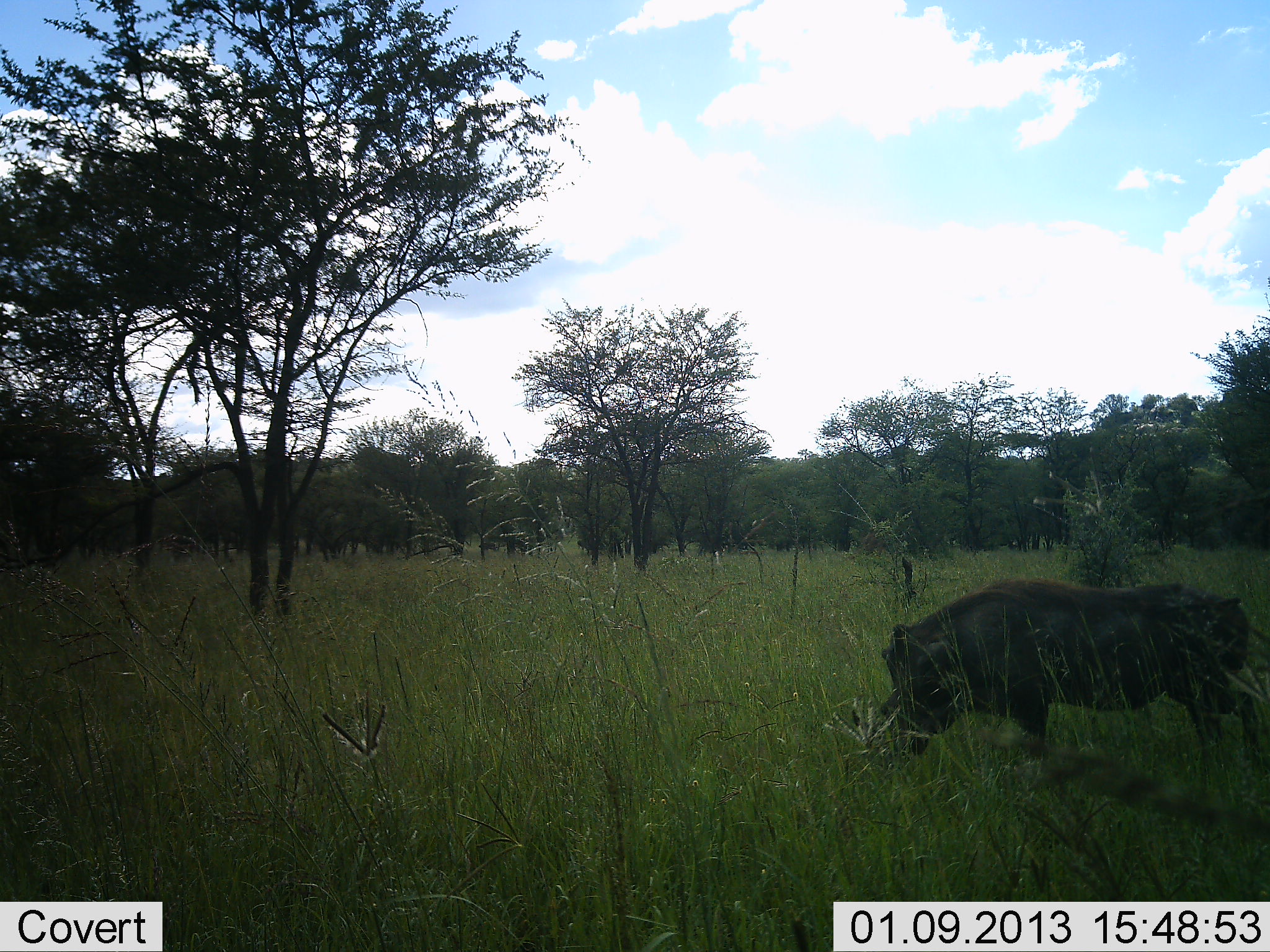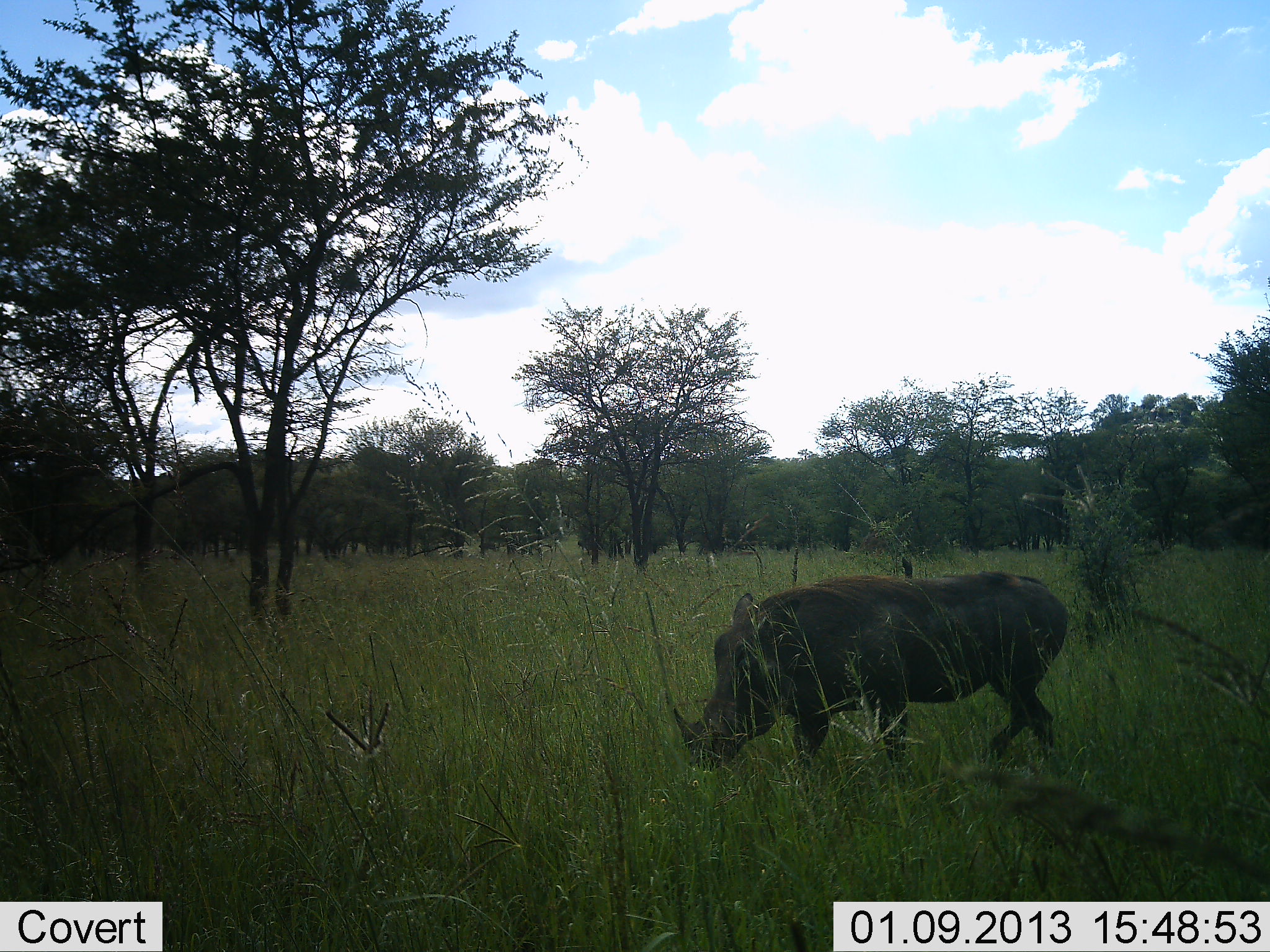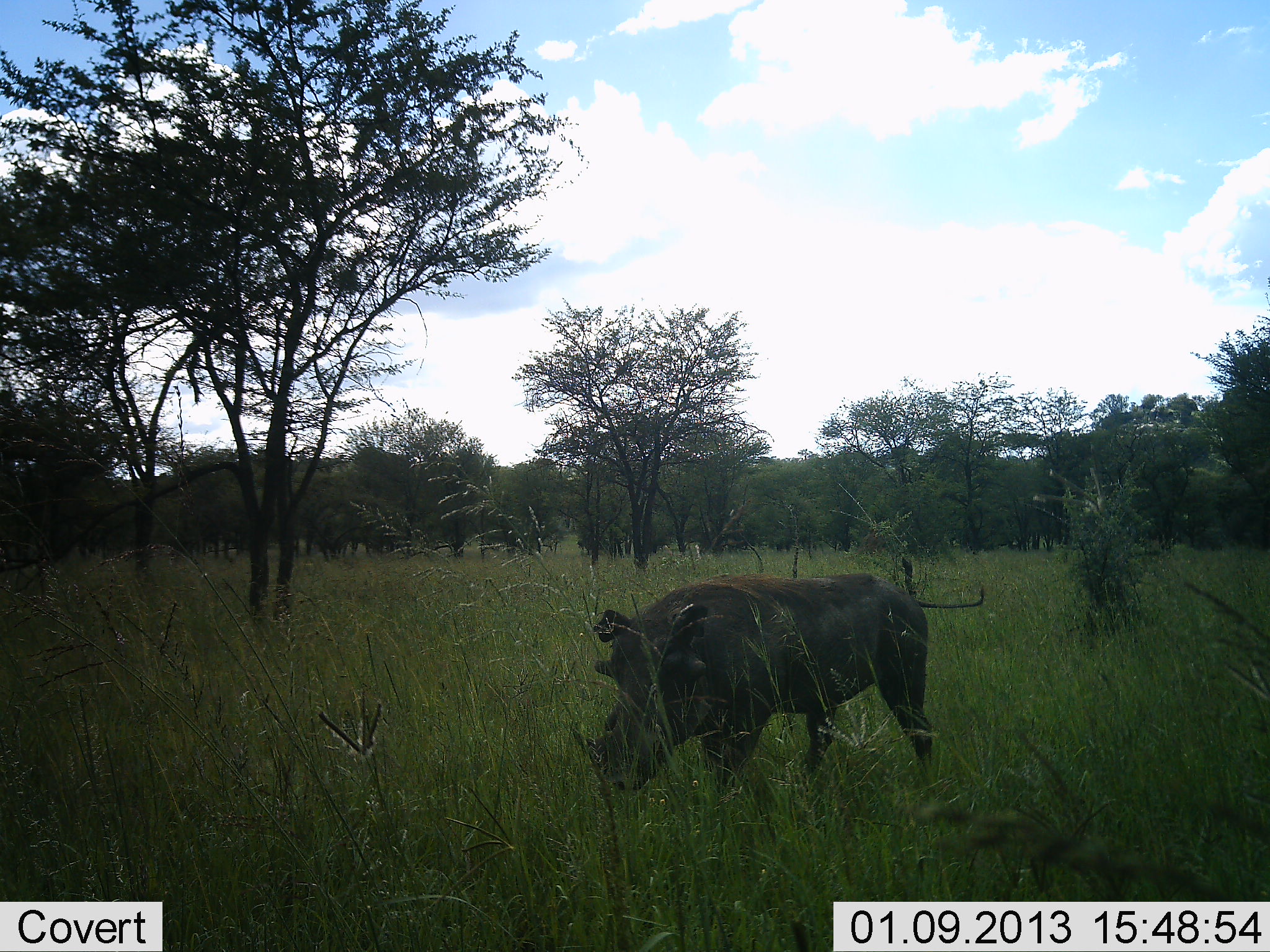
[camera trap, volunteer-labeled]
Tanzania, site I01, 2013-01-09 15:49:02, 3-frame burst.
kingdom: Animalia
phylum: Chordata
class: Mammalia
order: Artiodactyla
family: Suidae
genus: Phacochoerus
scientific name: Phacochoerus africanus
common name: warthog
Warthog (Phacochoerus africanus), count 1. Behavior (volunteer vote fractions): standing 10%, resting 0%, moving 100%, interacting 0%. Young present (vote fraction): 0%. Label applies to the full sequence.